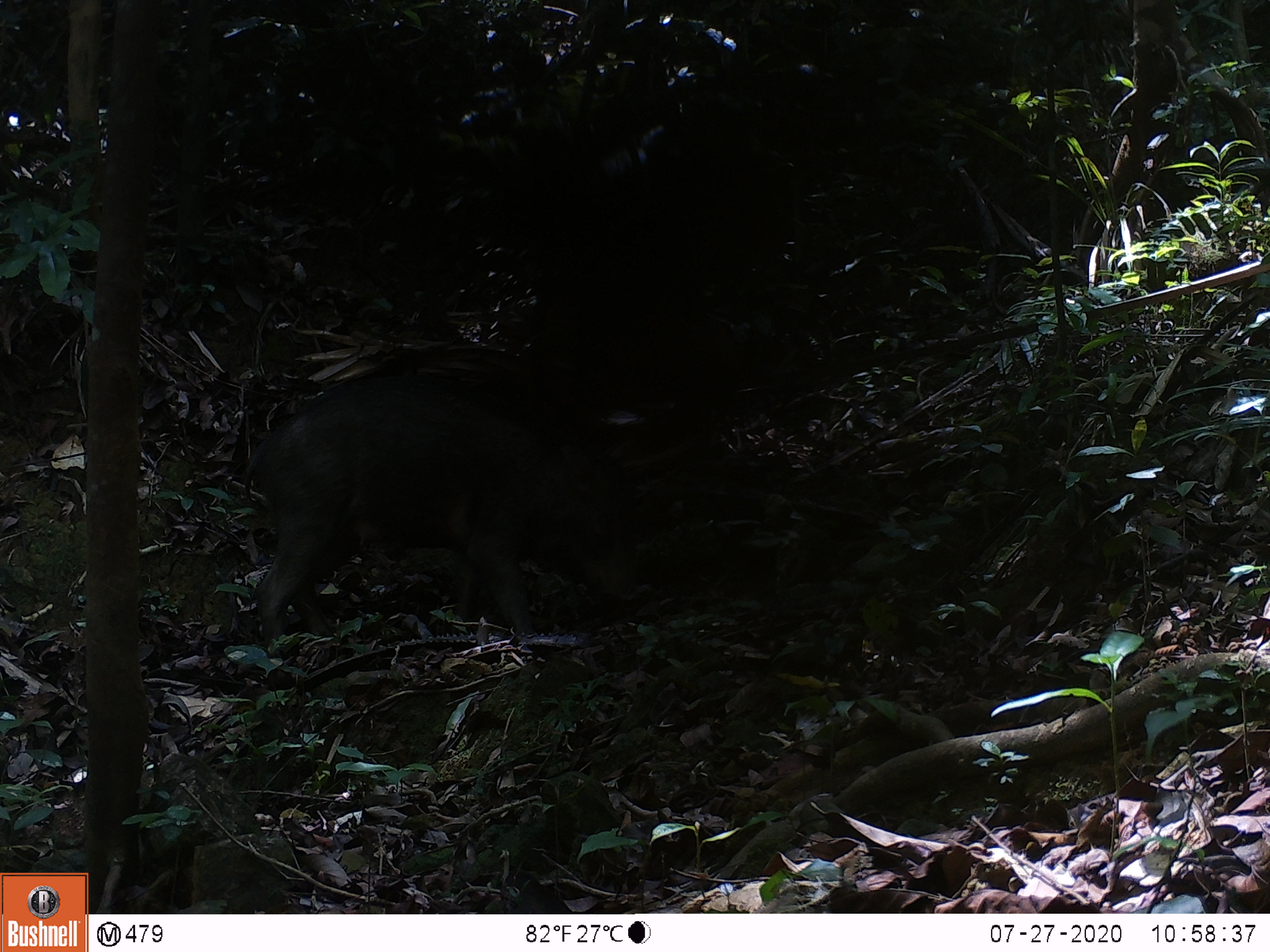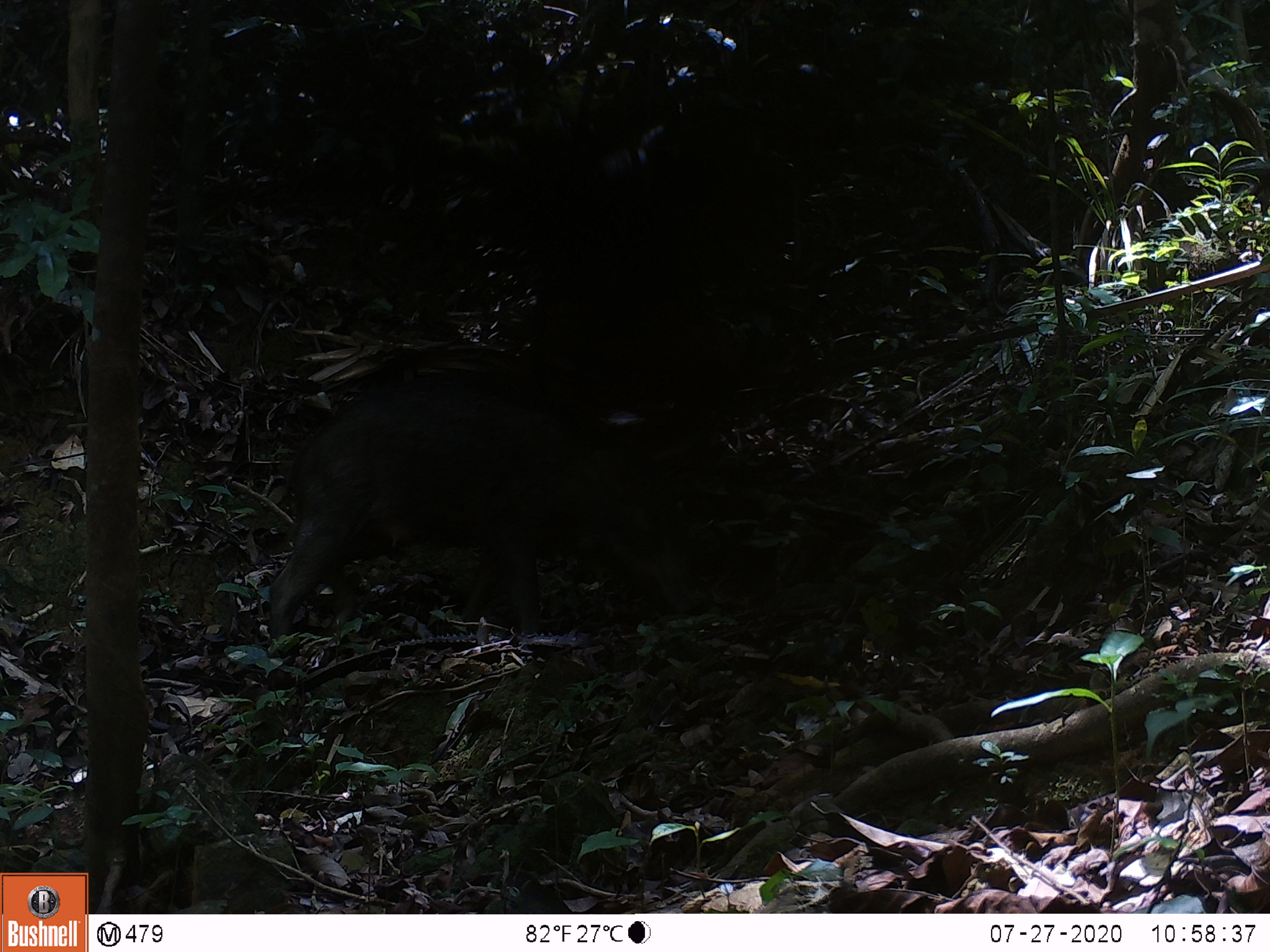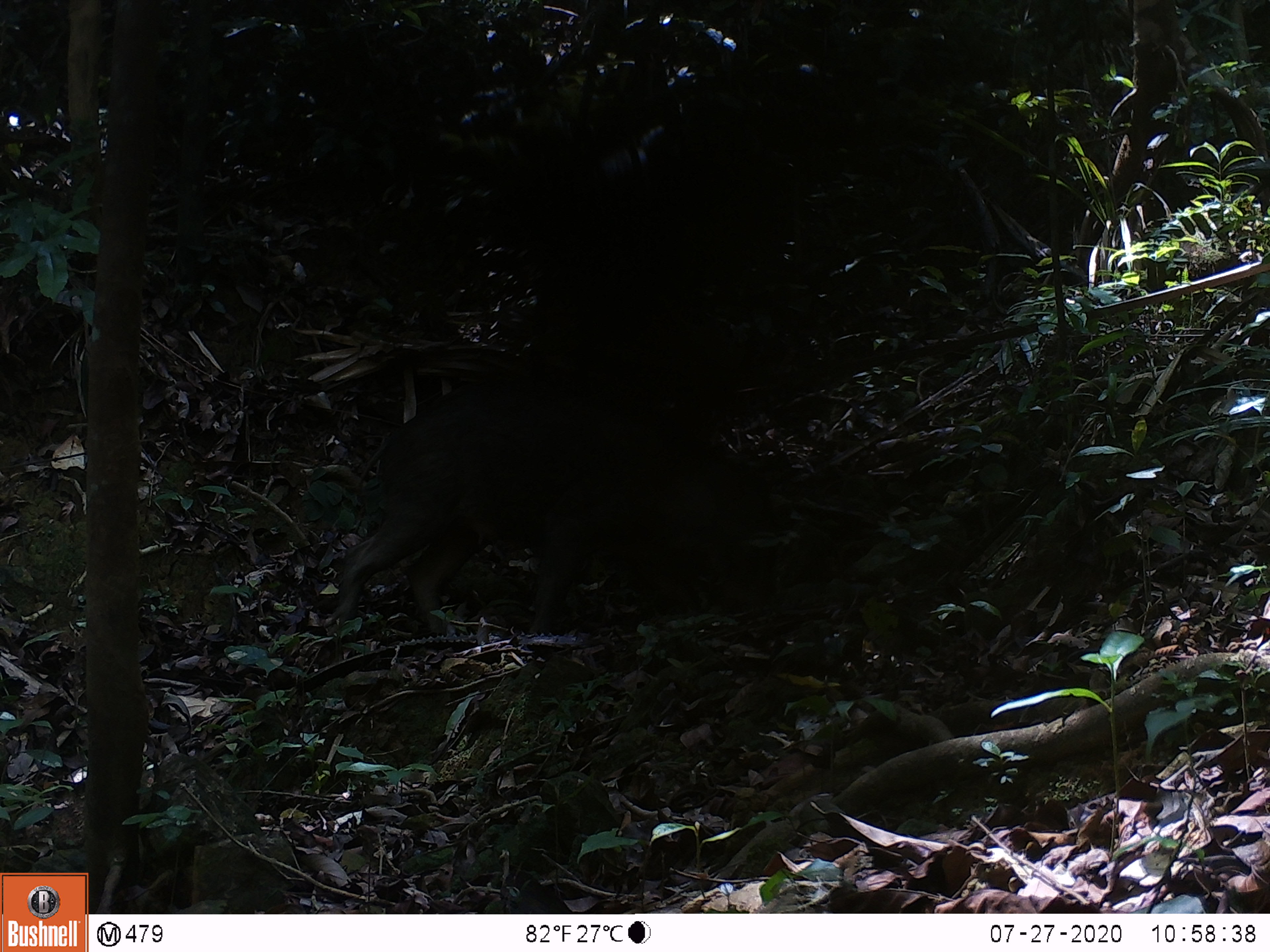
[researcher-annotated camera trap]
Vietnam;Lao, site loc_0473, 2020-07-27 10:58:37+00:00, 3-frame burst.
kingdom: Animalia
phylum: Chordata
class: Mammalia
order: Artiodactyla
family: Suidae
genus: Sus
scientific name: Sus scrofa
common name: eurasian wild pig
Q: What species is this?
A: Eurasian wild pig (Sus scrofa).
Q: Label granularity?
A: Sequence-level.